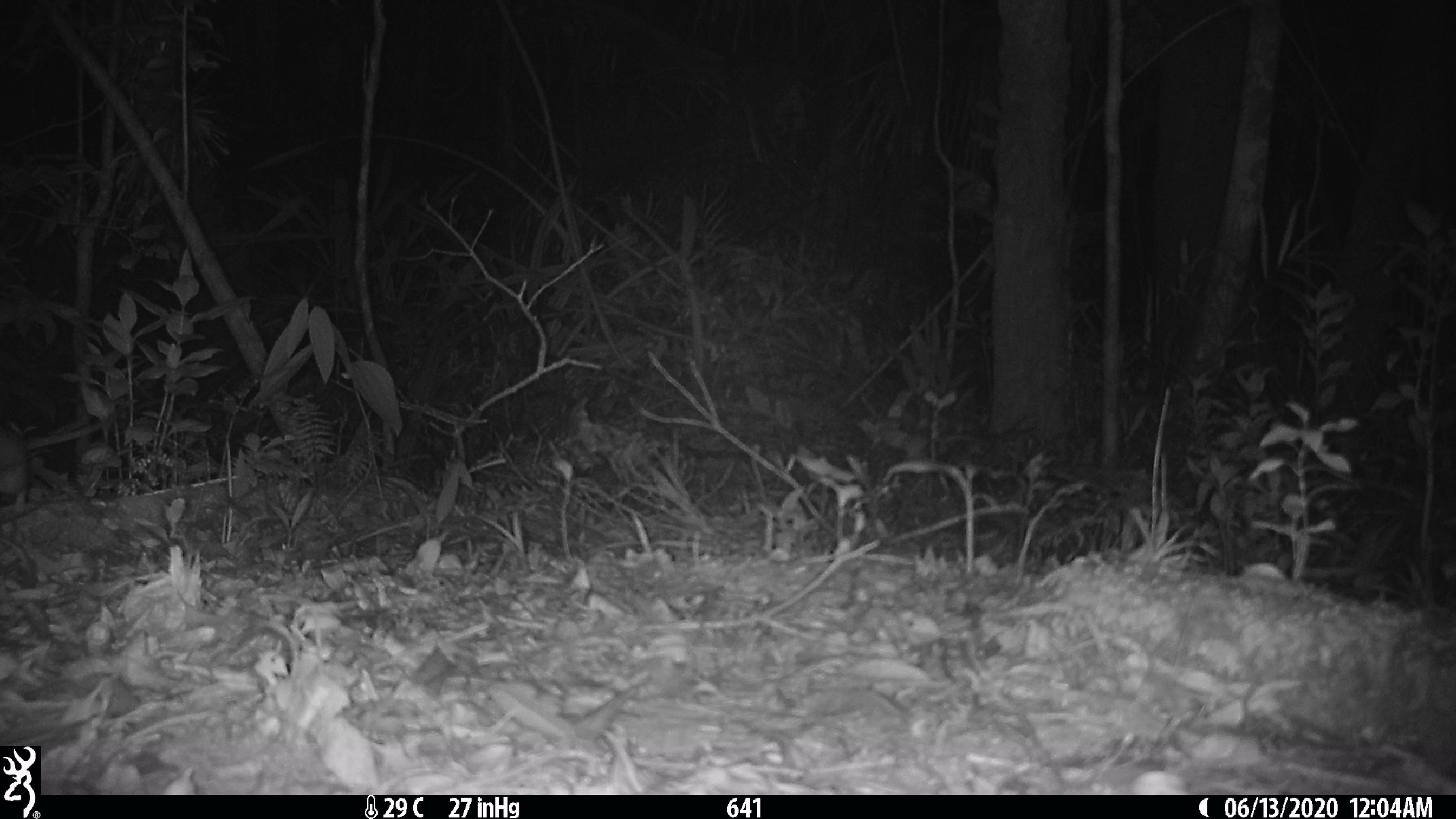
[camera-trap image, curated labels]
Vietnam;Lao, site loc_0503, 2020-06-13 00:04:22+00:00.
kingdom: Animalia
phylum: Chordata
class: Mammalia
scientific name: Mammalia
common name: mammal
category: unidentified small mammal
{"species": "unidentified small mammal (mammal) (Mammalia)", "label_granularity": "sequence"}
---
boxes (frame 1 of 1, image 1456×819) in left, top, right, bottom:
unidentified small mammal: 2, 418, 115, 496